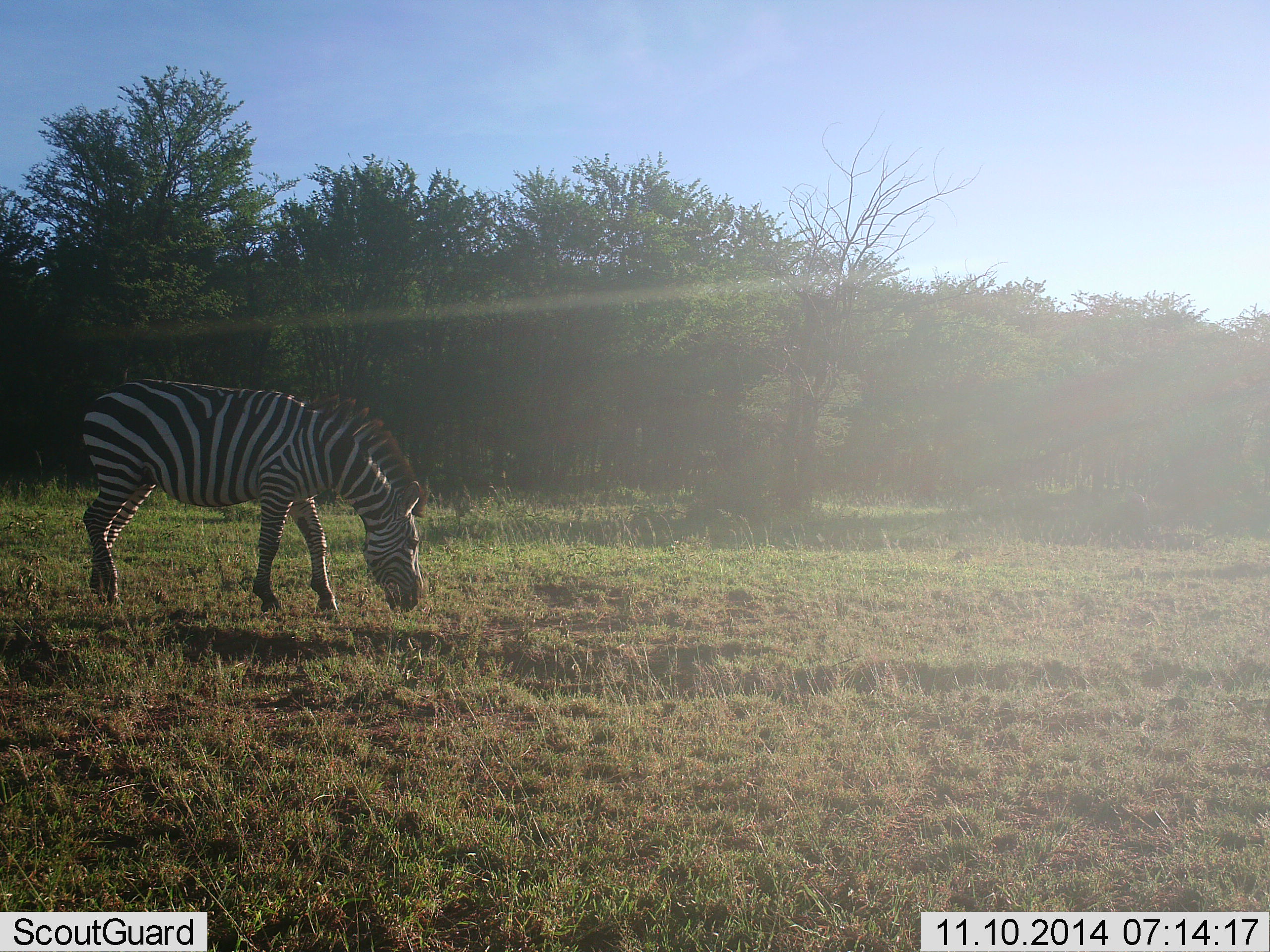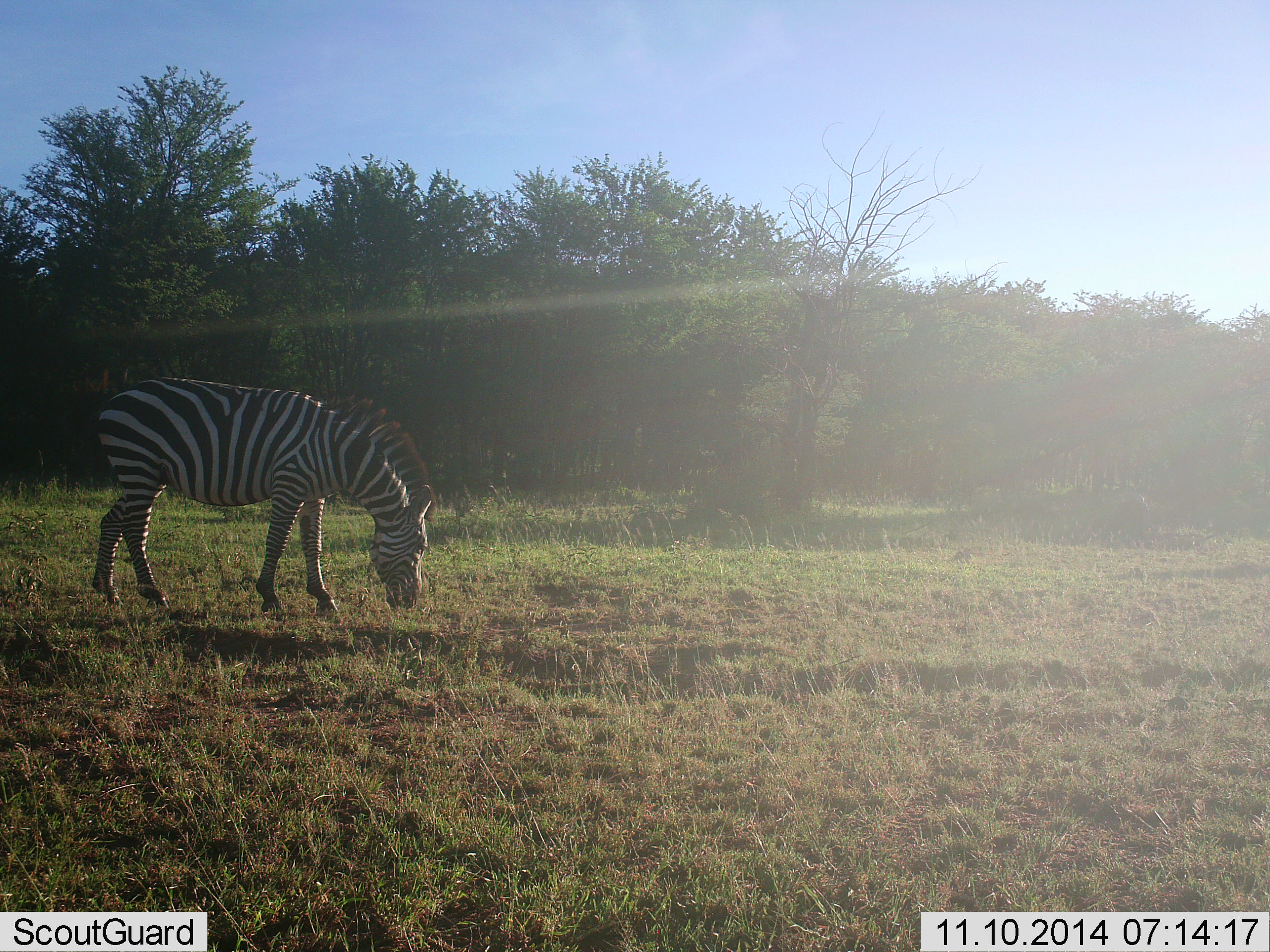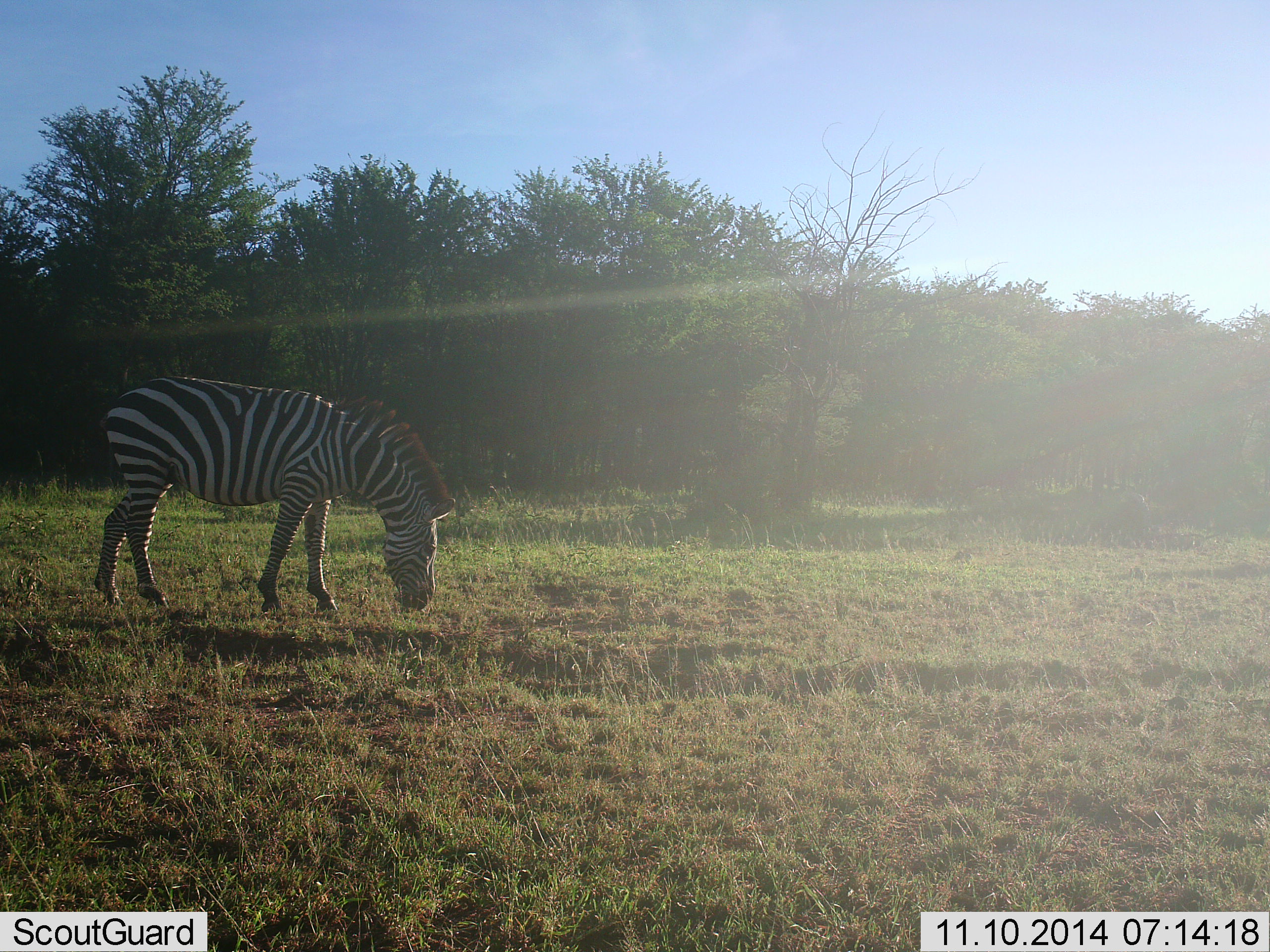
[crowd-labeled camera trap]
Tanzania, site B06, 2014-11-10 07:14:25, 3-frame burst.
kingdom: Animalia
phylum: Chordata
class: Mammalia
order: Perissodactyla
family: Equidae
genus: Equus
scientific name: Equus quagga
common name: plains zebra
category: zebra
Zebra (plains zebra) (Equus quagga), count 1. Behavior (volunteer vote fractions): standing 10%, resting 0%, moving 0%, interacting 0%. Young present (vote fraction): 0%. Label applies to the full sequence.